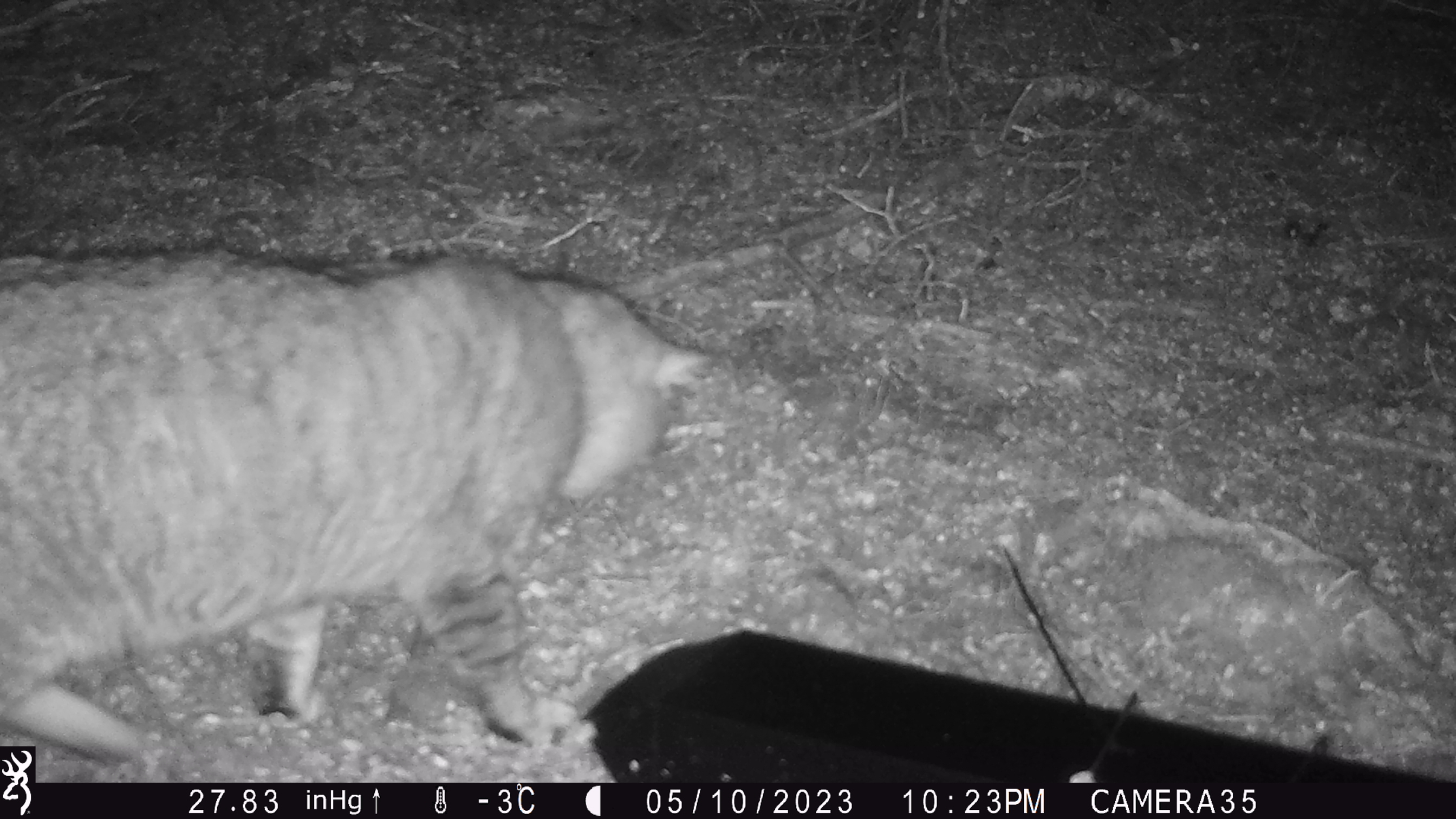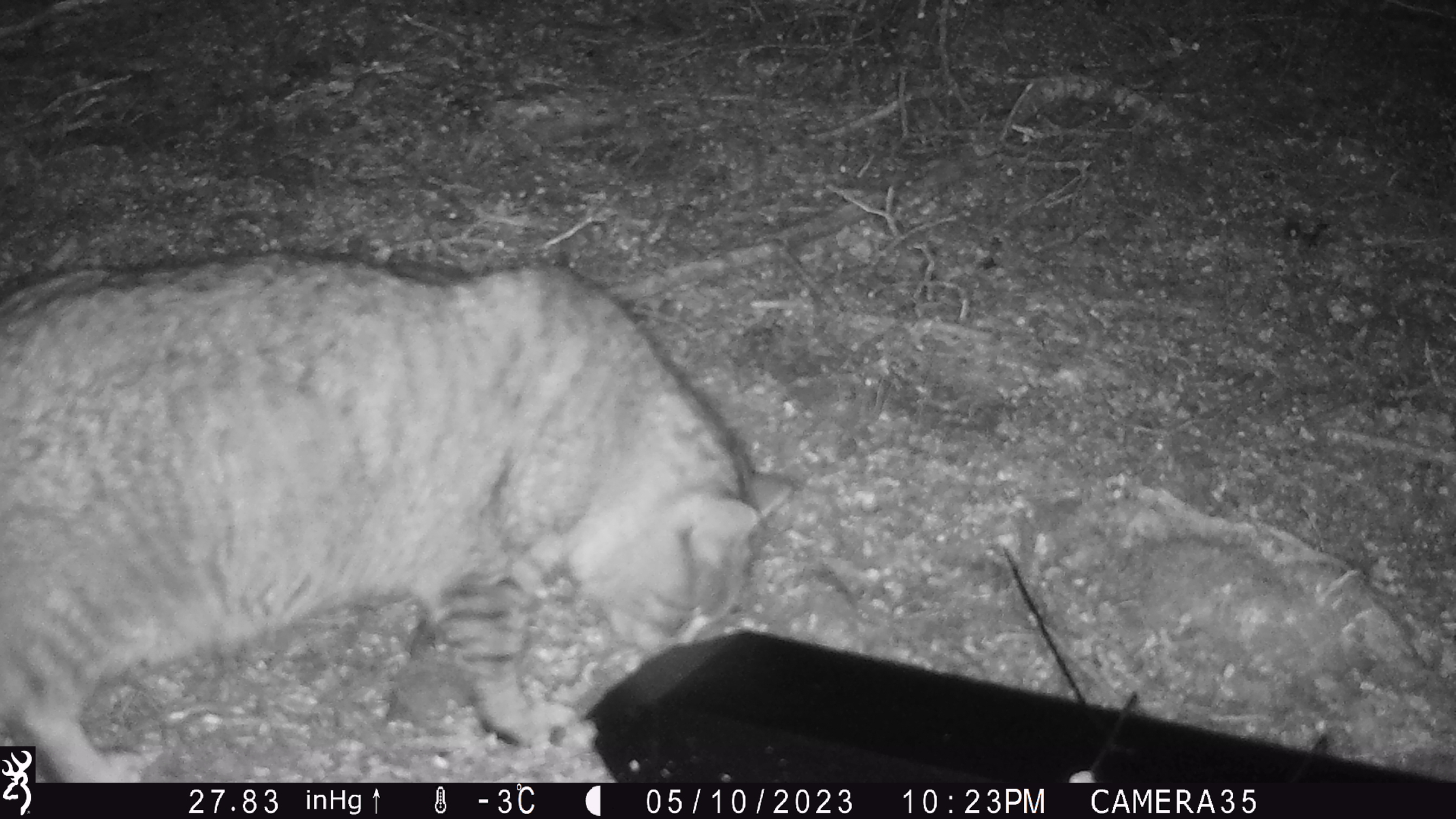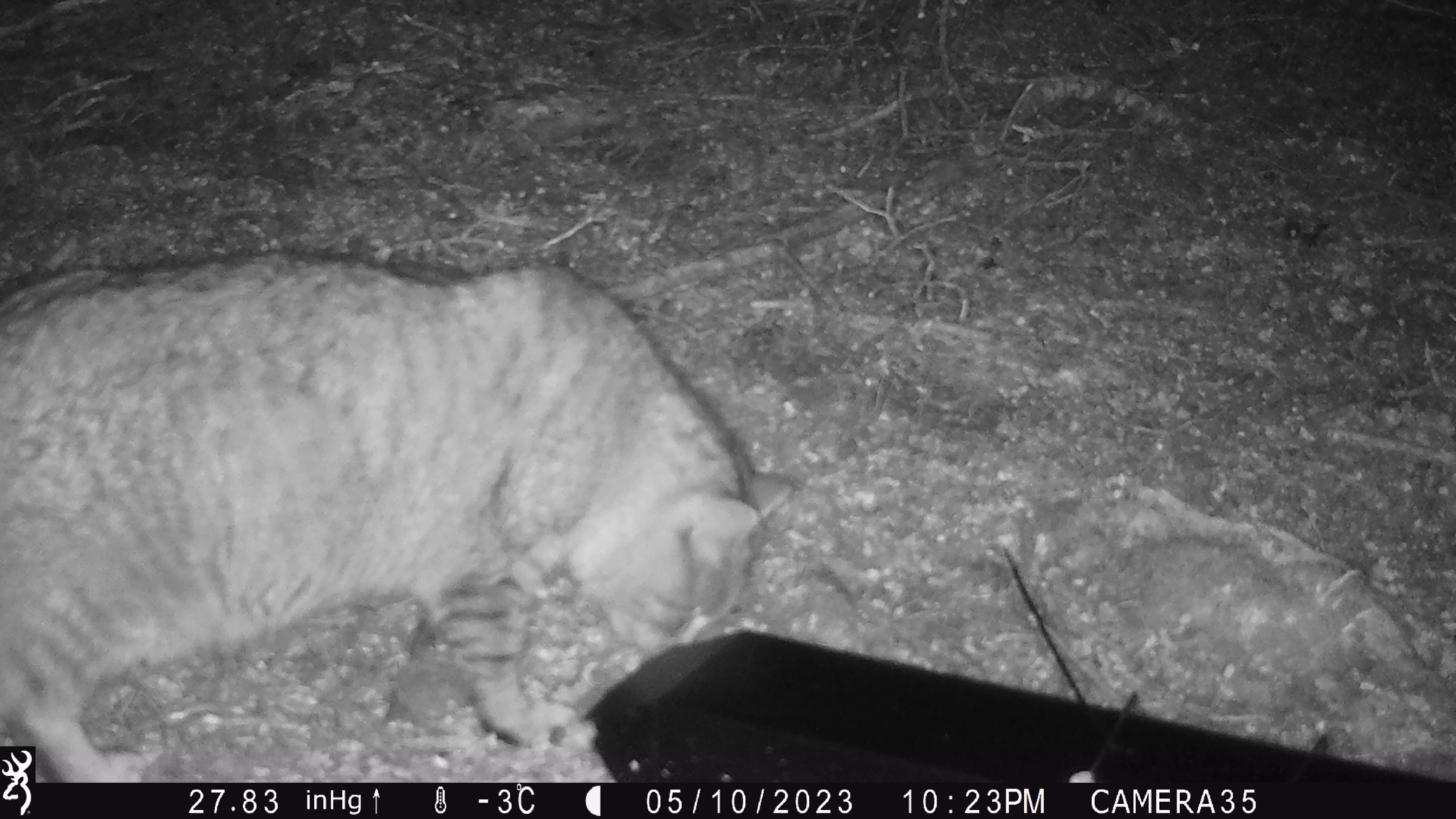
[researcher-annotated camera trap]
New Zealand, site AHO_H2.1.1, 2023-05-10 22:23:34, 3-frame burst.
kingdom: Animalia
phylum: Chordata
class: Mammalia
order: Carnivora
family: Felidae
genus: Felis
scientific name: Felis catus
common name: domestic cat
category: cat